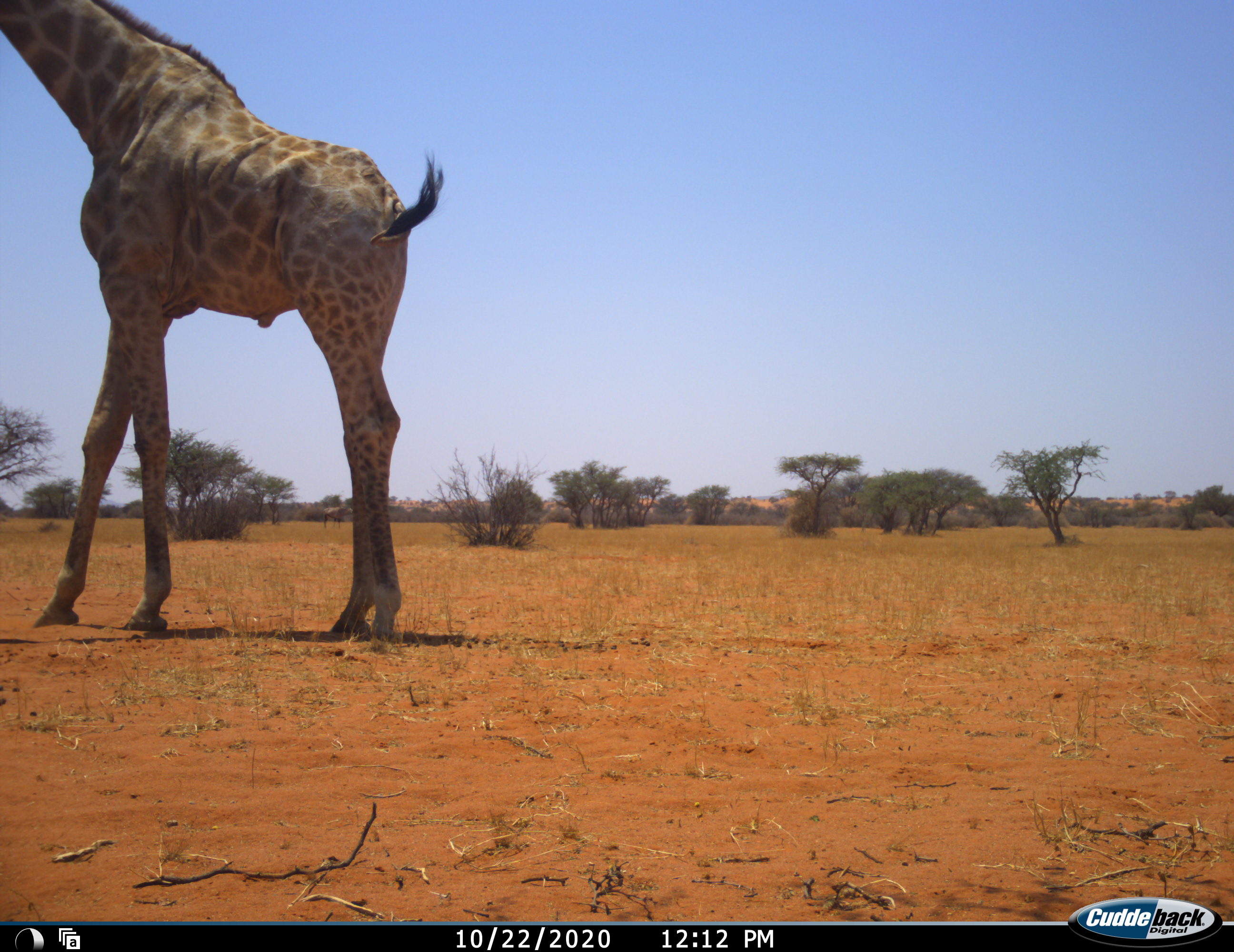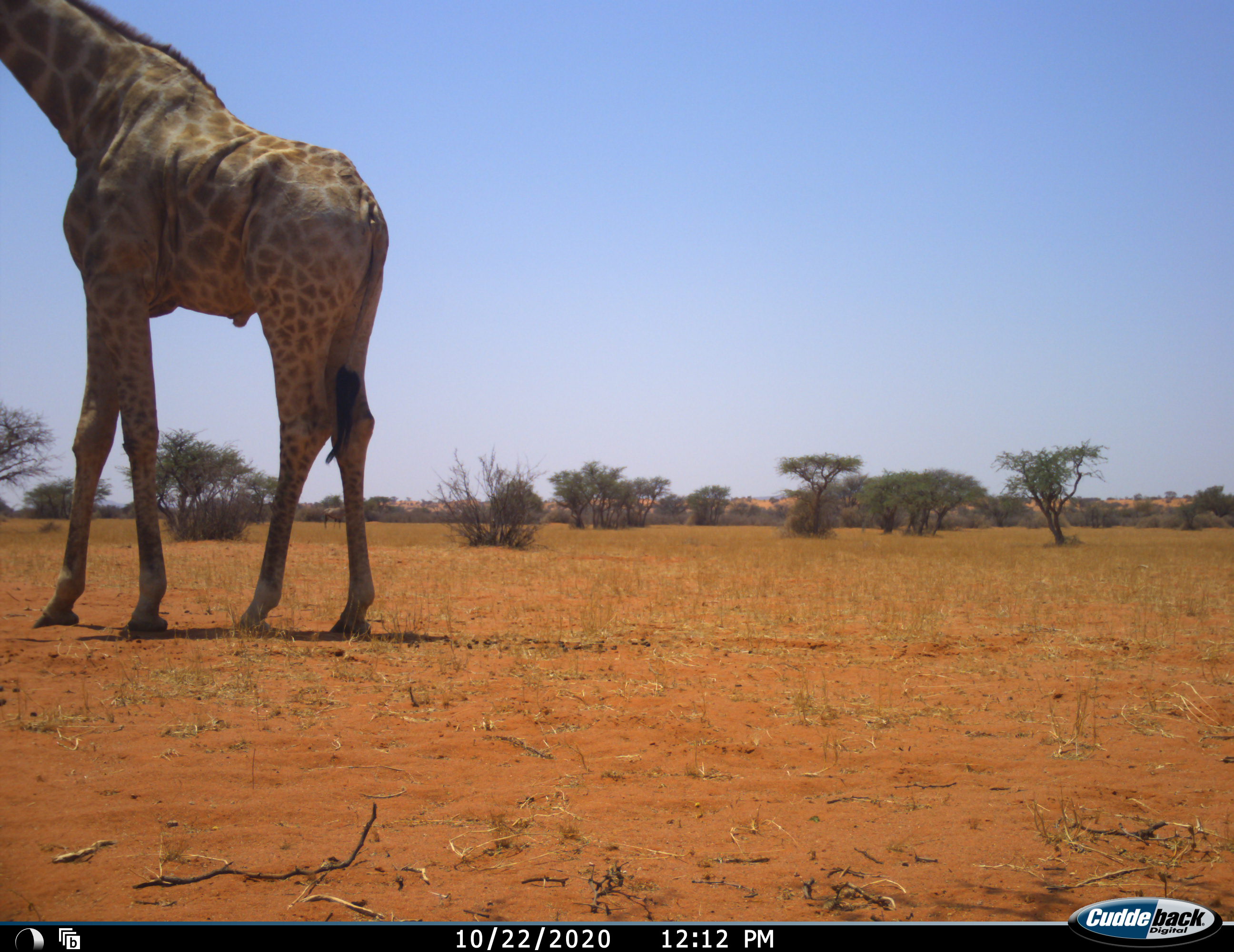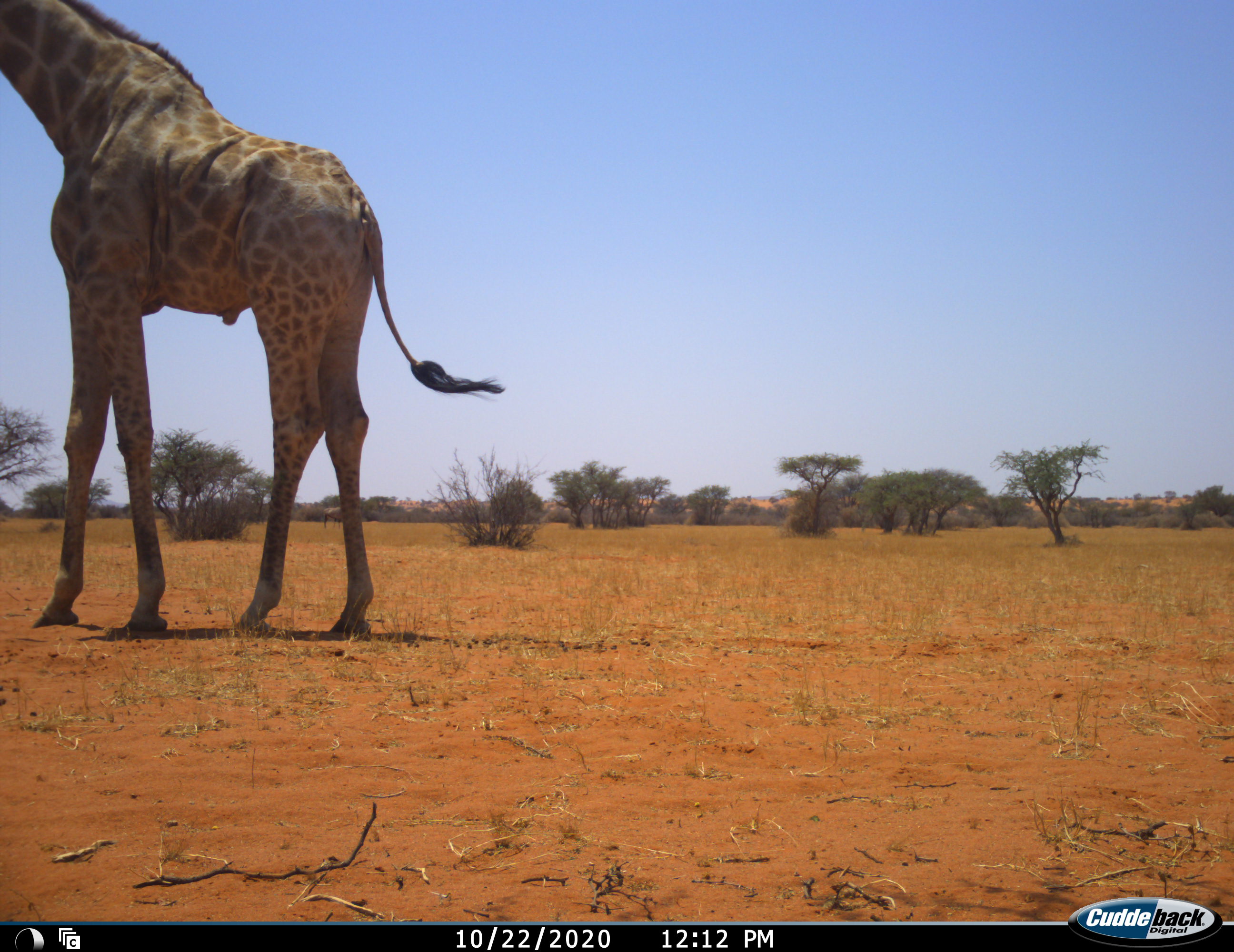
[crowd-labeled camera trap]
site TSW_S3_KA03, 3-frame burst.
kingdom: Animalia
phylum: Chordata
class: Mammalia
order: Artiodactyla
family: Giraffidae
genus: Giraffa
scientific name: Giraffa camelopardalis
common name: giraffe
Giraffe (Giraffa camelopardalis), count 1. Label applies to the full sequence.